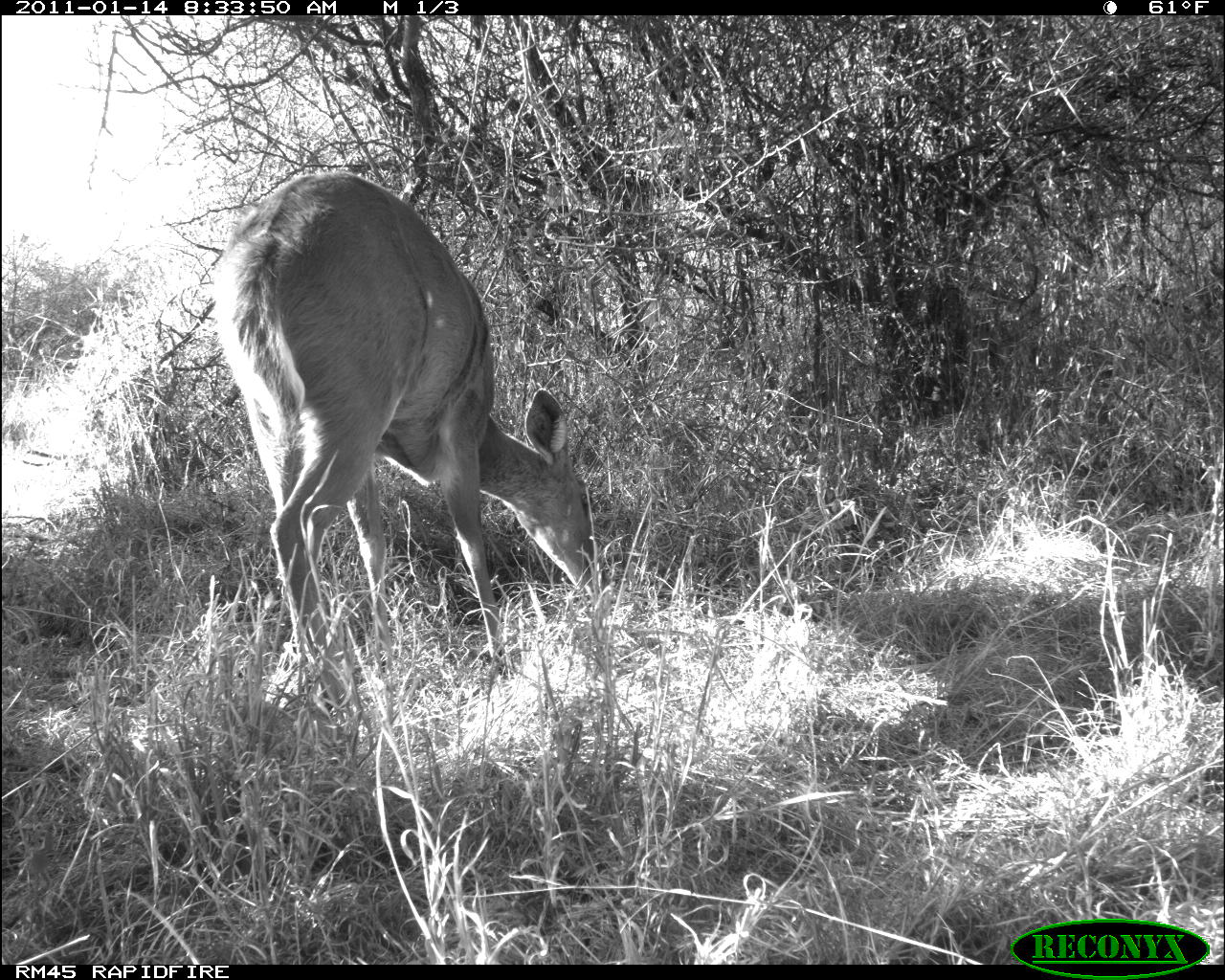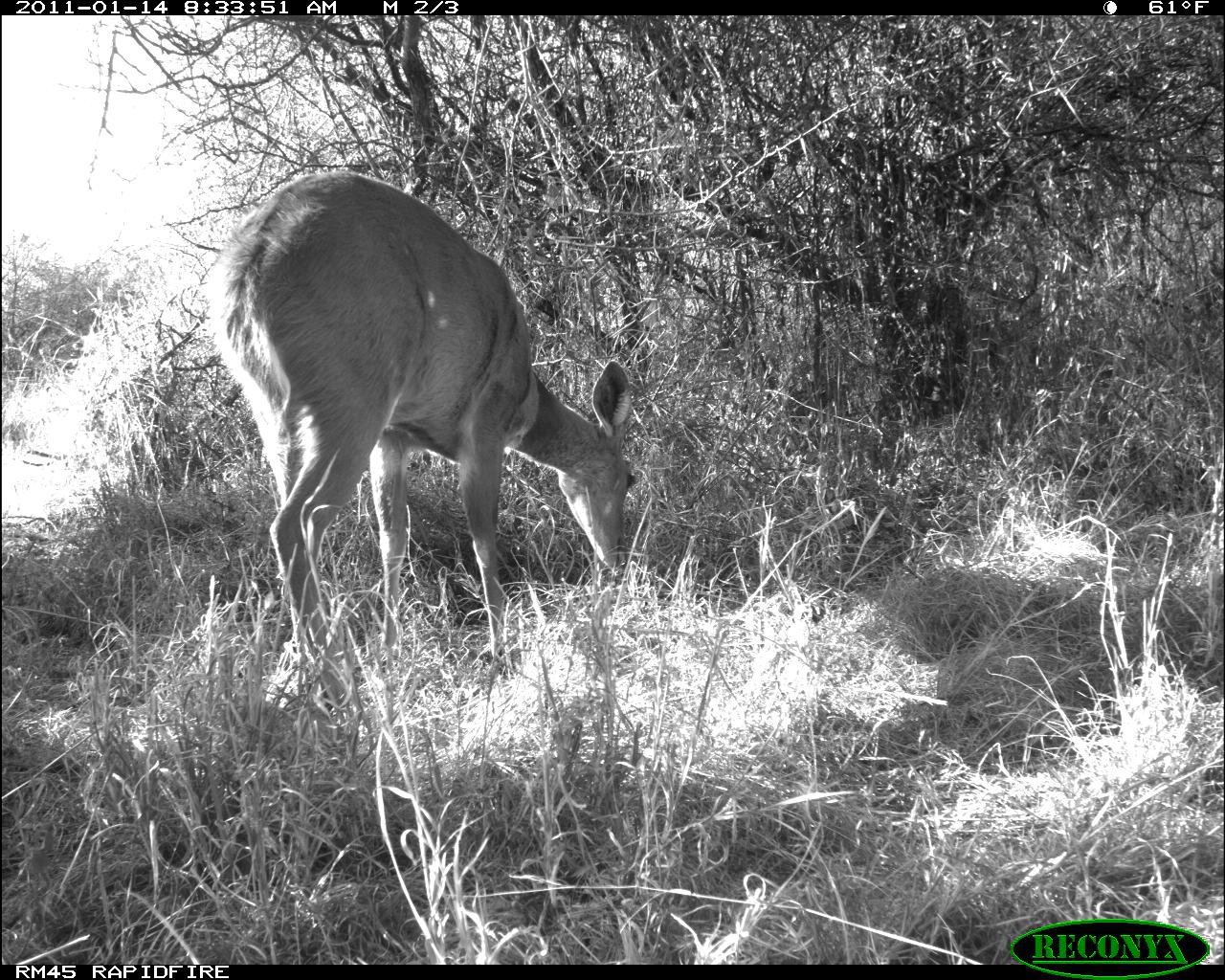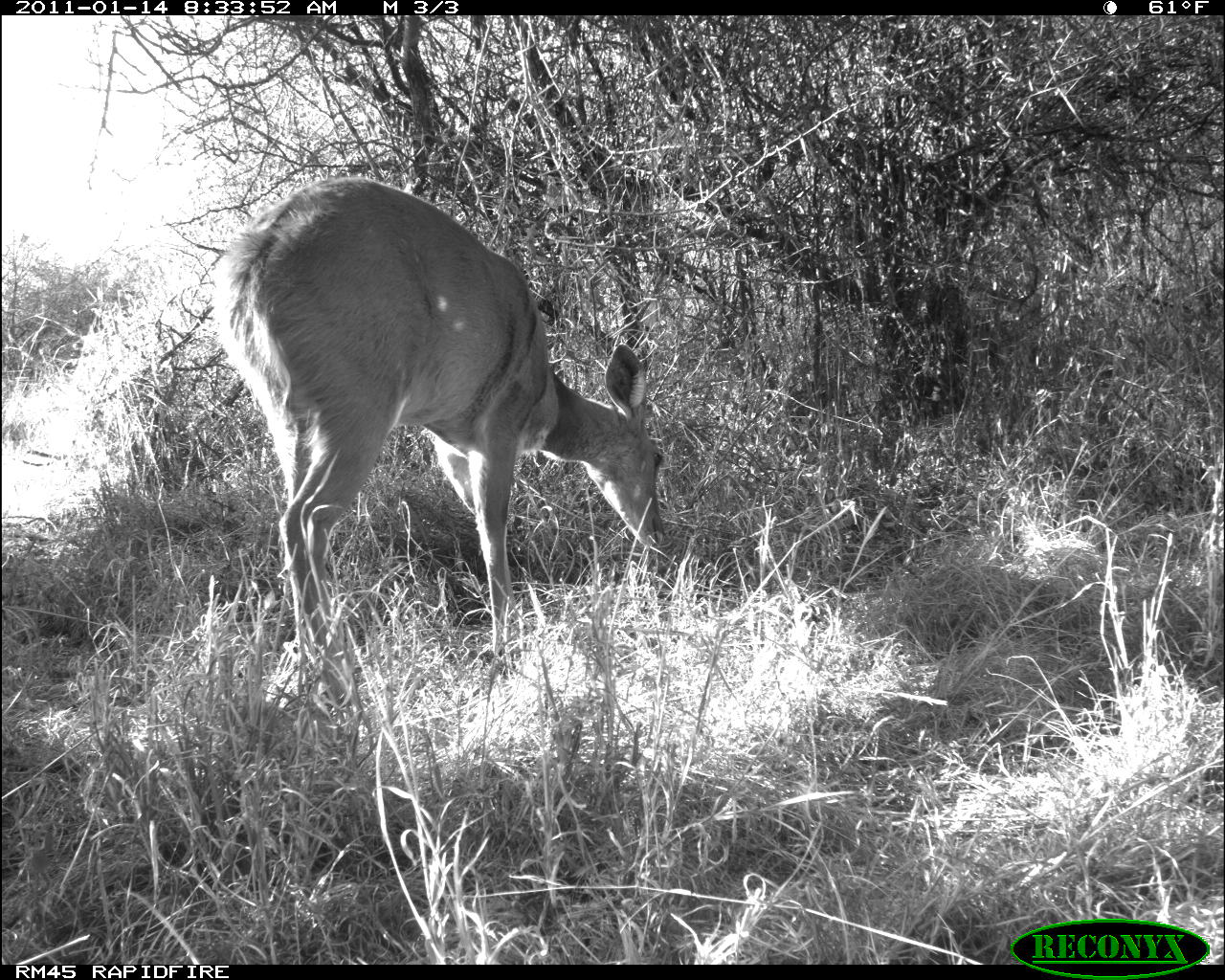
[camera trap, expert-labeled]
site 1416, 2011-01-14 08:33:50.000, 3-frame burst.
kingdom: Animalia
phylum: Chordata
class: Mammalia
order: Artiodactyla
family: Bovidae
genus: Tragelaphus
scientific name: Tragelaphus scriptus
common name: bushbuck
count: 1